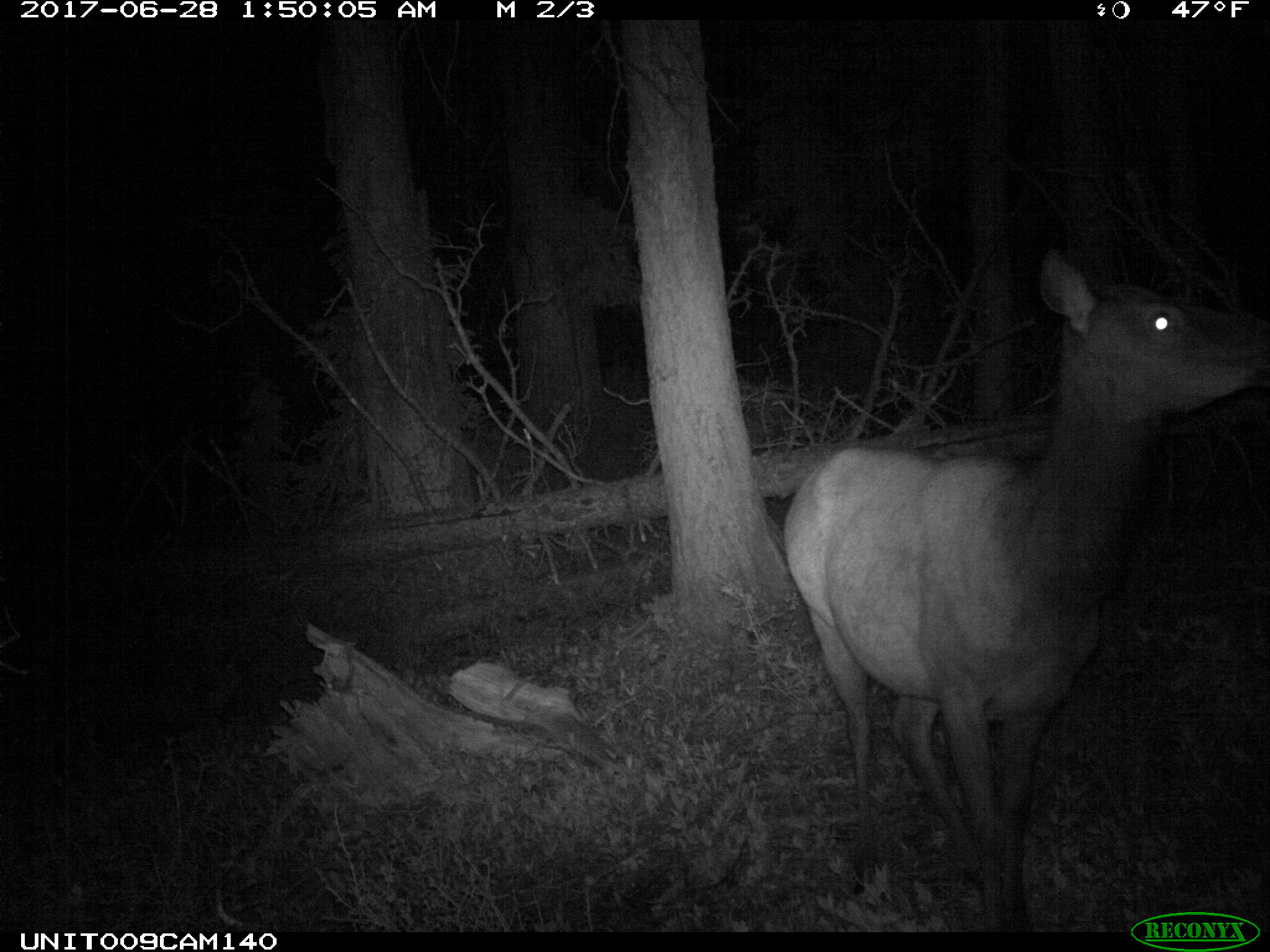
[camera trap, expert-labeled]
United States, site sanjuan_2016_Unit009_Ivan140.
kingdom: Animalia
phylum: Chordata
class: Mammalia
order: Artiodactyla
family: Cervidae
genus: Cervus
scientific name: Cervus elaphus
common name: red deer